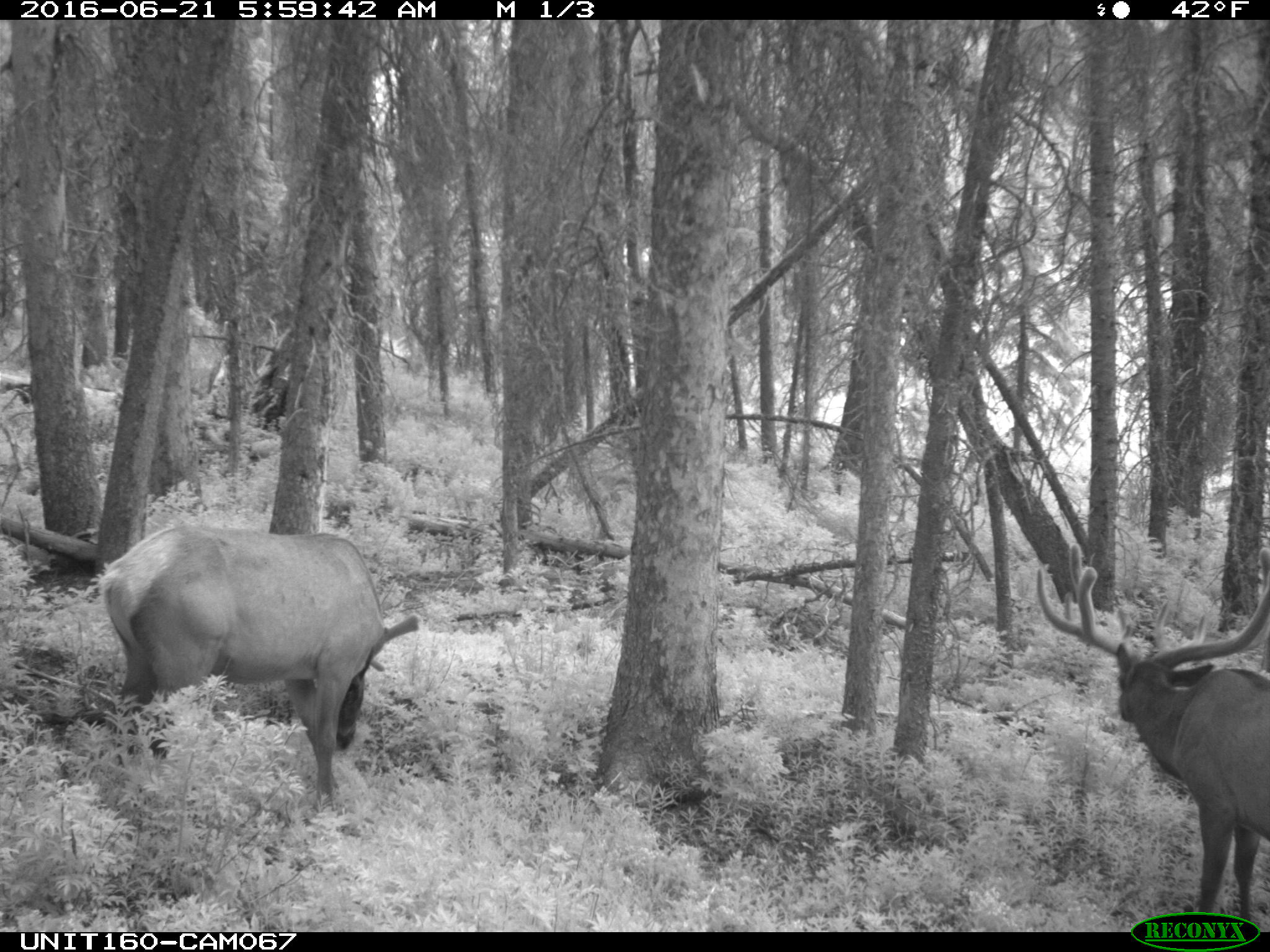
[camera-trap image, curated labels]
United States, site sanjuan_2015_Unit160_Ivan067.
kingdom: Animalia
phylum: Chordata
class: Mammalia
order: Artiodactyla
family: Cervidae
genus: Cervus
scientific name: Cervus elaphus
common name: red deer